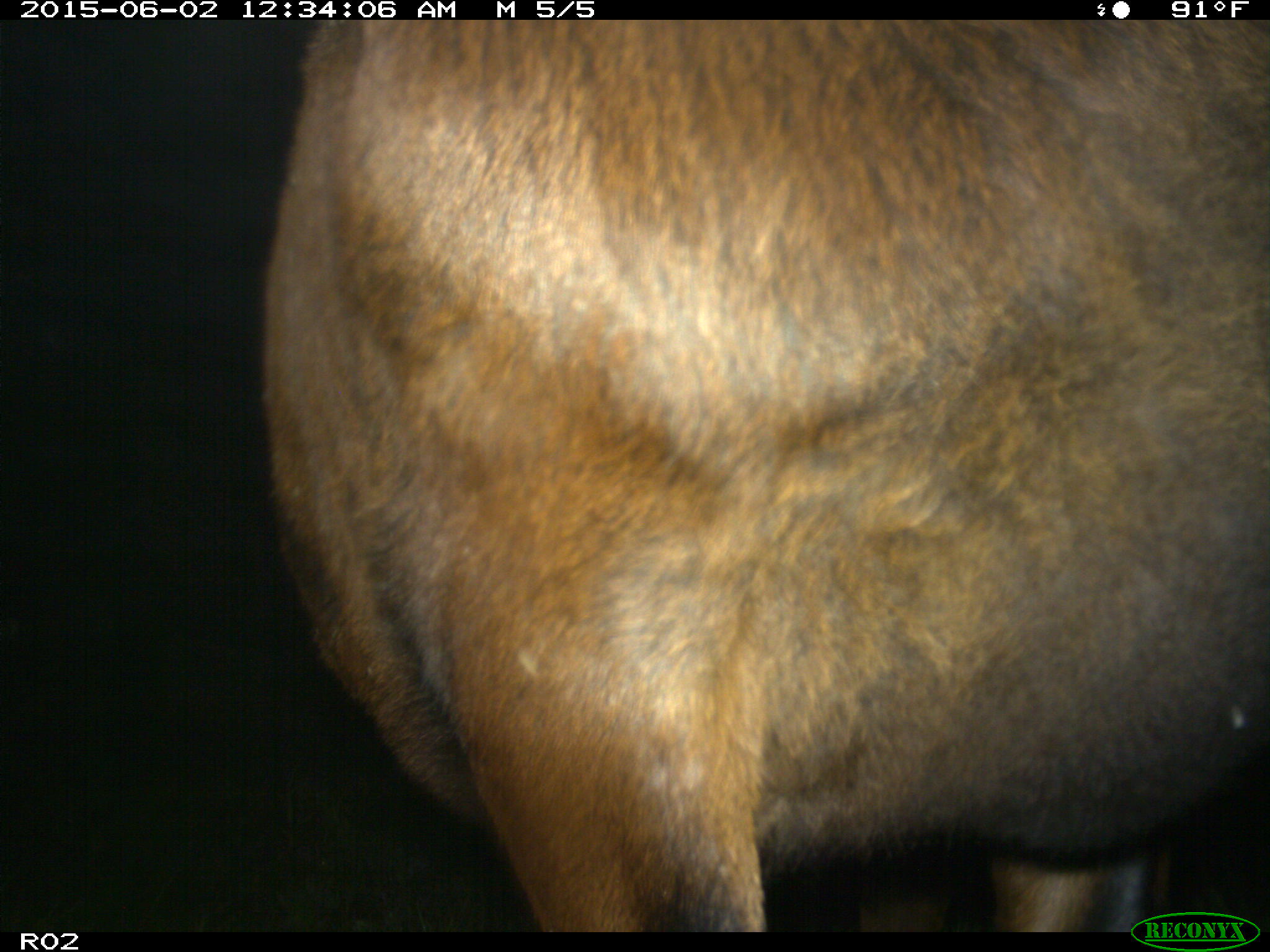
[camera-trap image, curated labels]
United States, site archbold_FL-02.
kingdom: Animalia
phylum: Chordata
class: Mammalia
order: Artiodactyla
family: Bovidae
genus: Bos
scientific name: Bos taurus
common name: domestic cow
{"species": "Bos taurus (domestic cow)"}